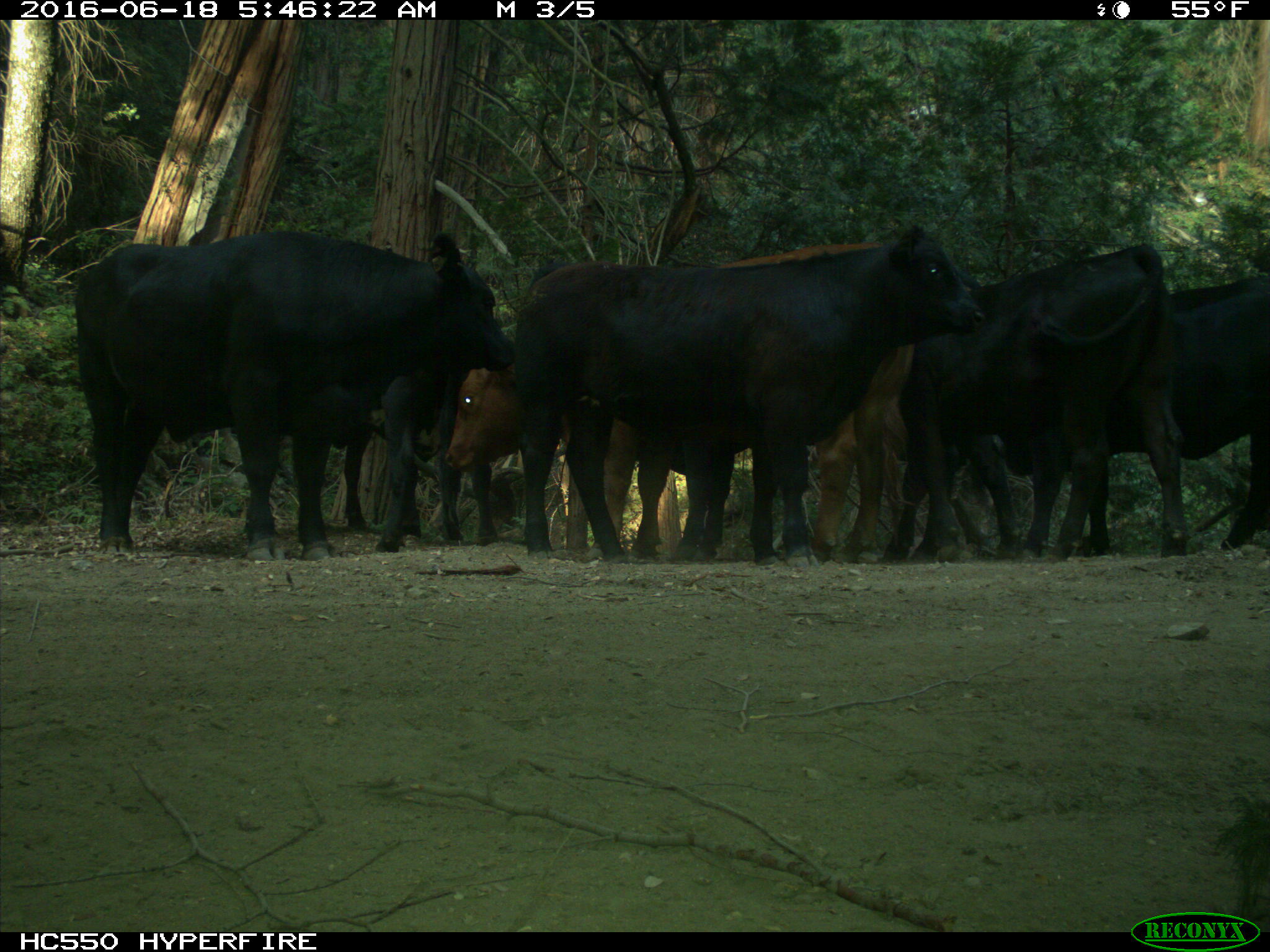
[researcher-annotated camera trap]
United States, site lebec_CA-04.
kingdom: Animalia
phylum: Chordata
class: Mammalia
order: Artiodactyla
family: Bovidae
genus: Bos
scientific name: Bos taurus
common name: domestic cow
Bos taurus (domestic cow).